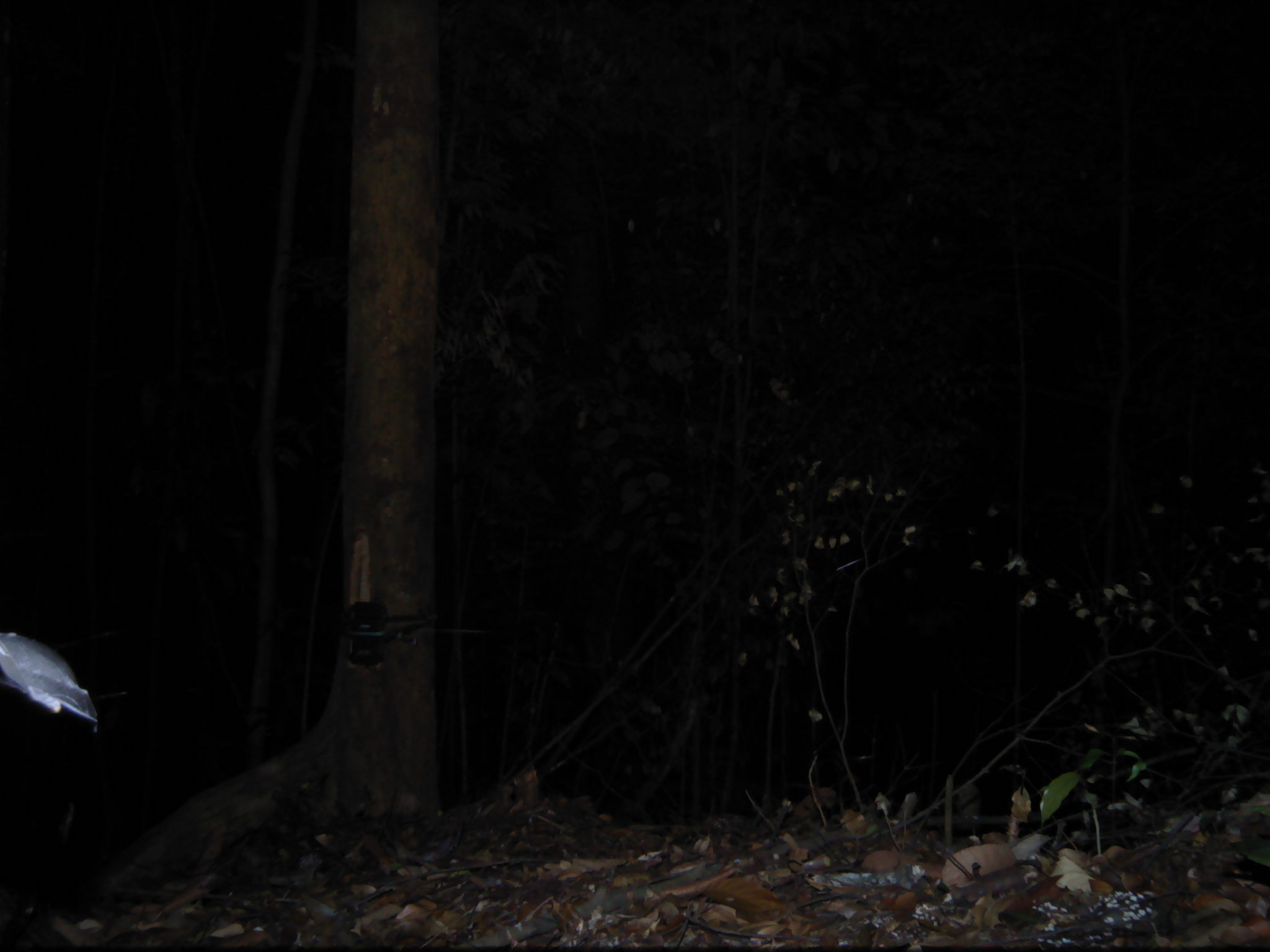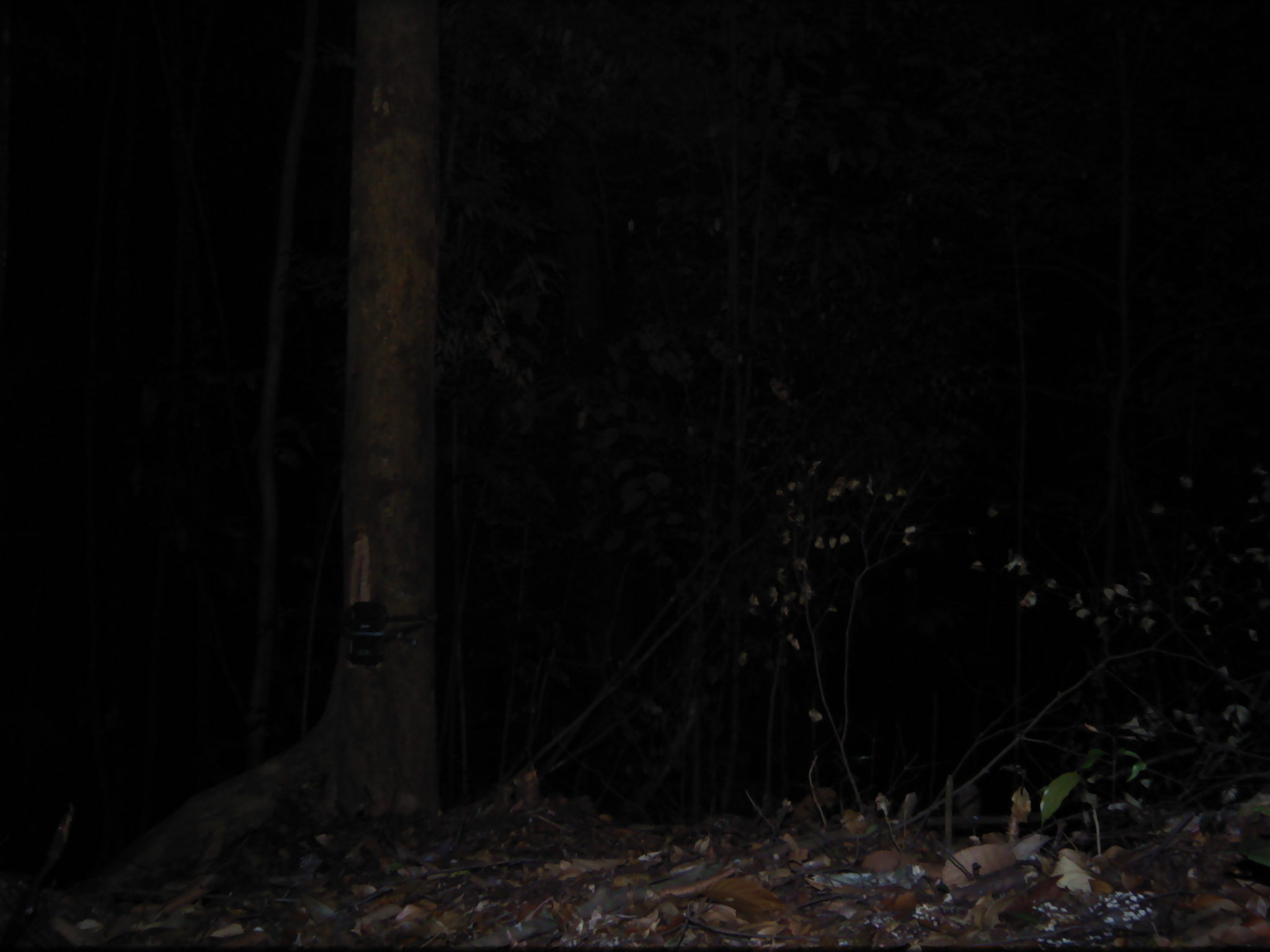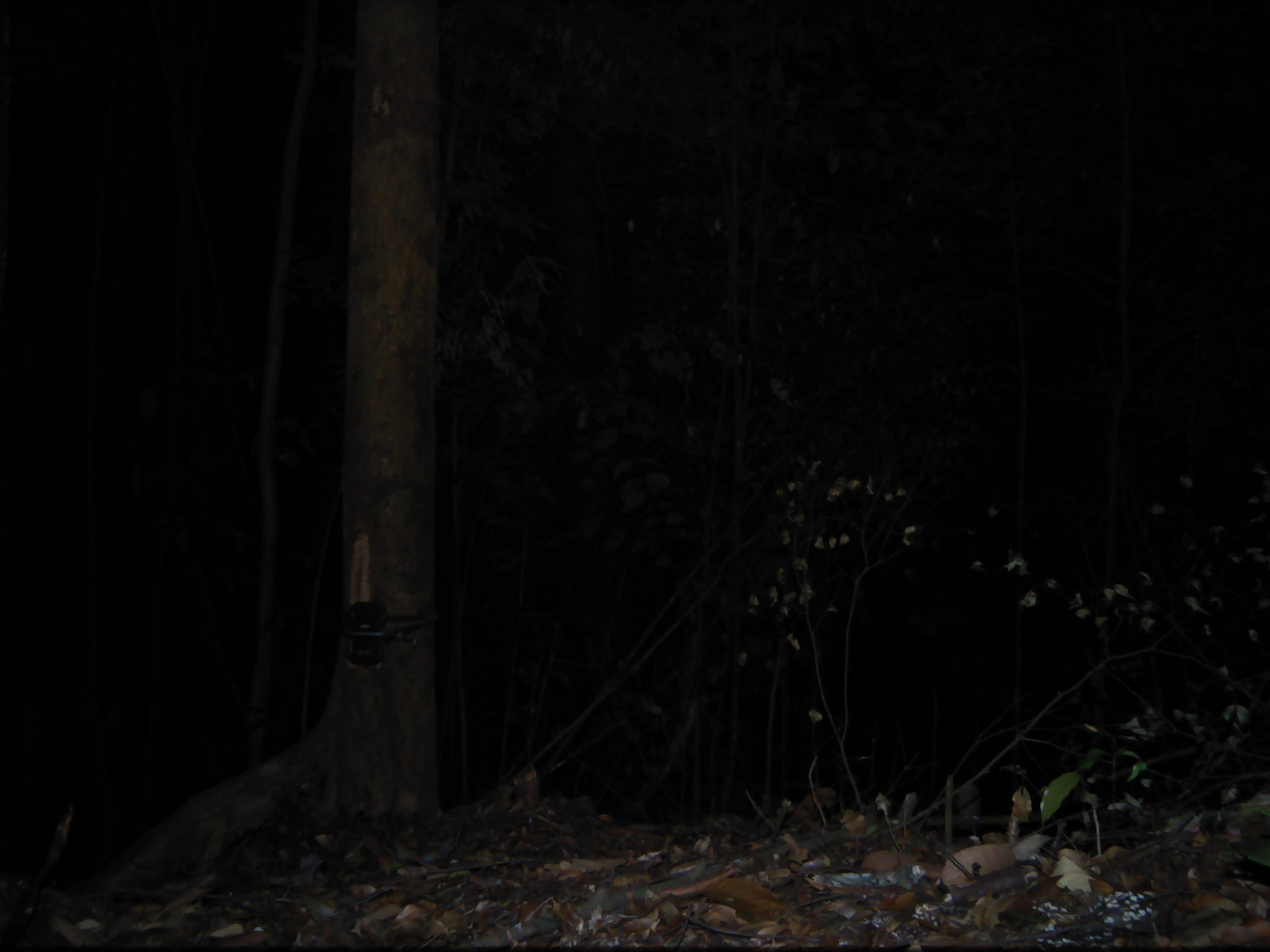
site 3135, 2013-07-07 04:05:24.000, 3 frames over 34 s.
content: unidentified animal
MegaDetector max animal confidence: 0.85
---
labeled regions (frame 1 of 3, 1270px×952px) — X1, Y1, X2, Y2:
unknown: 0, 629, 98, 733